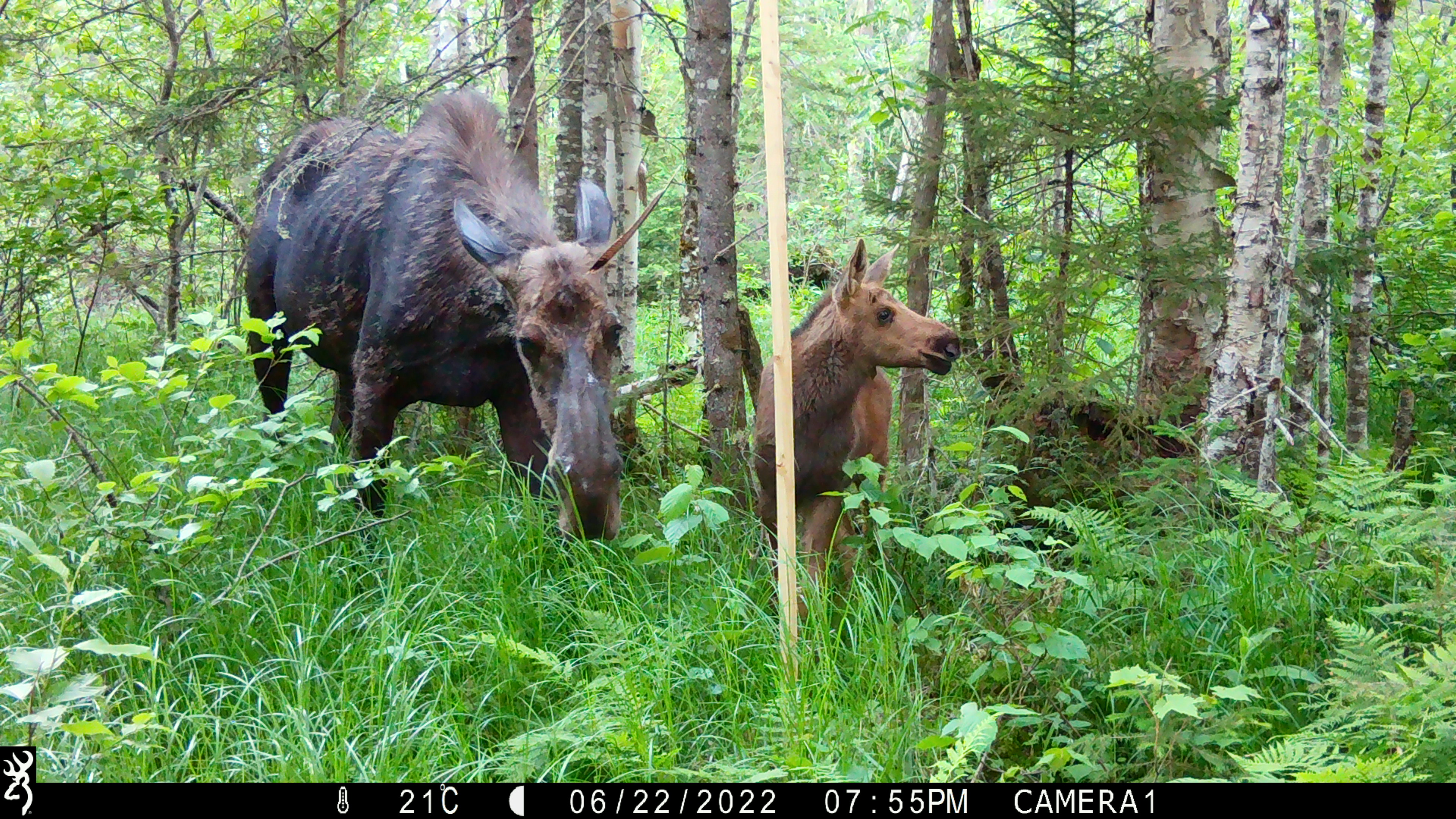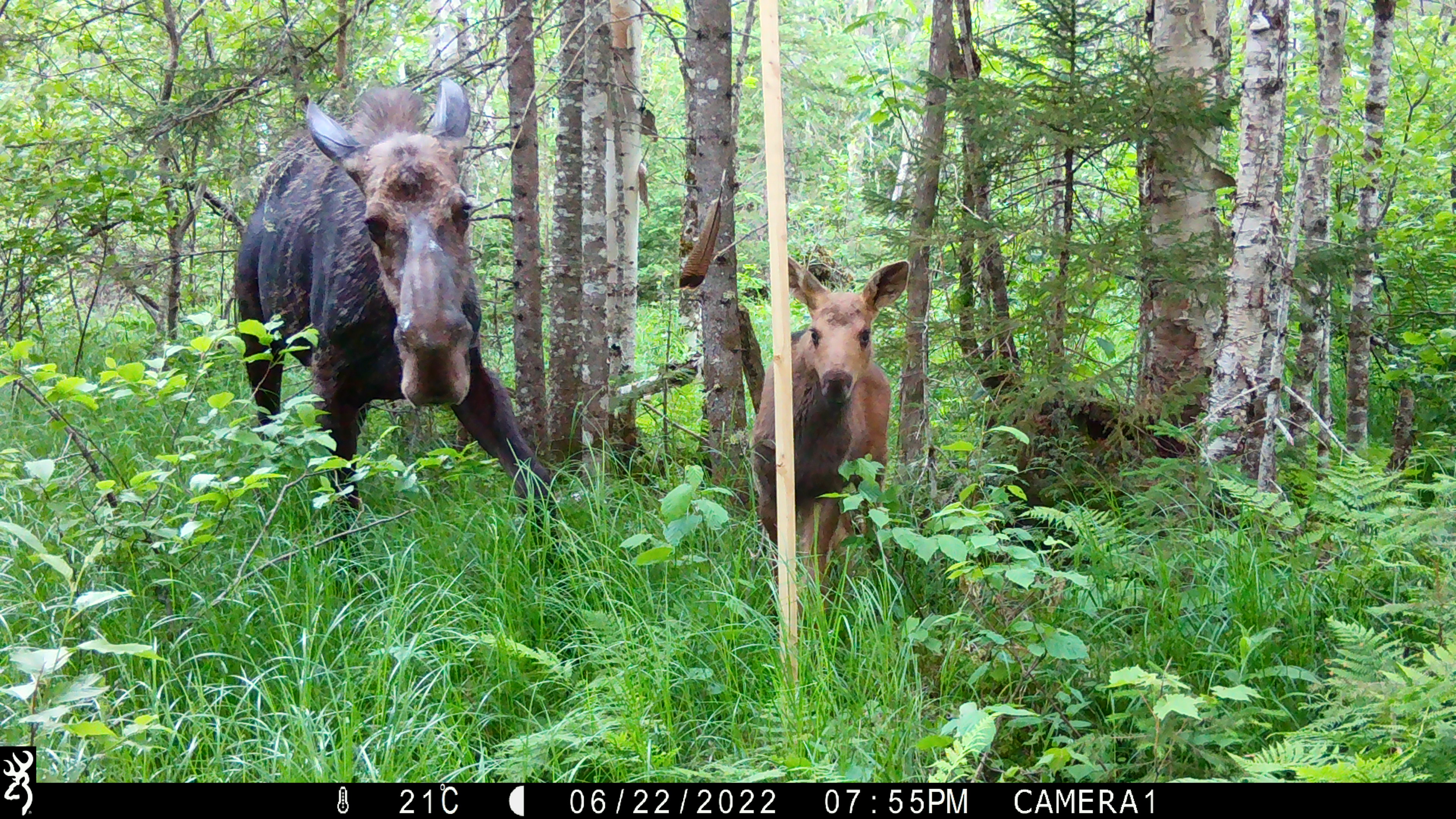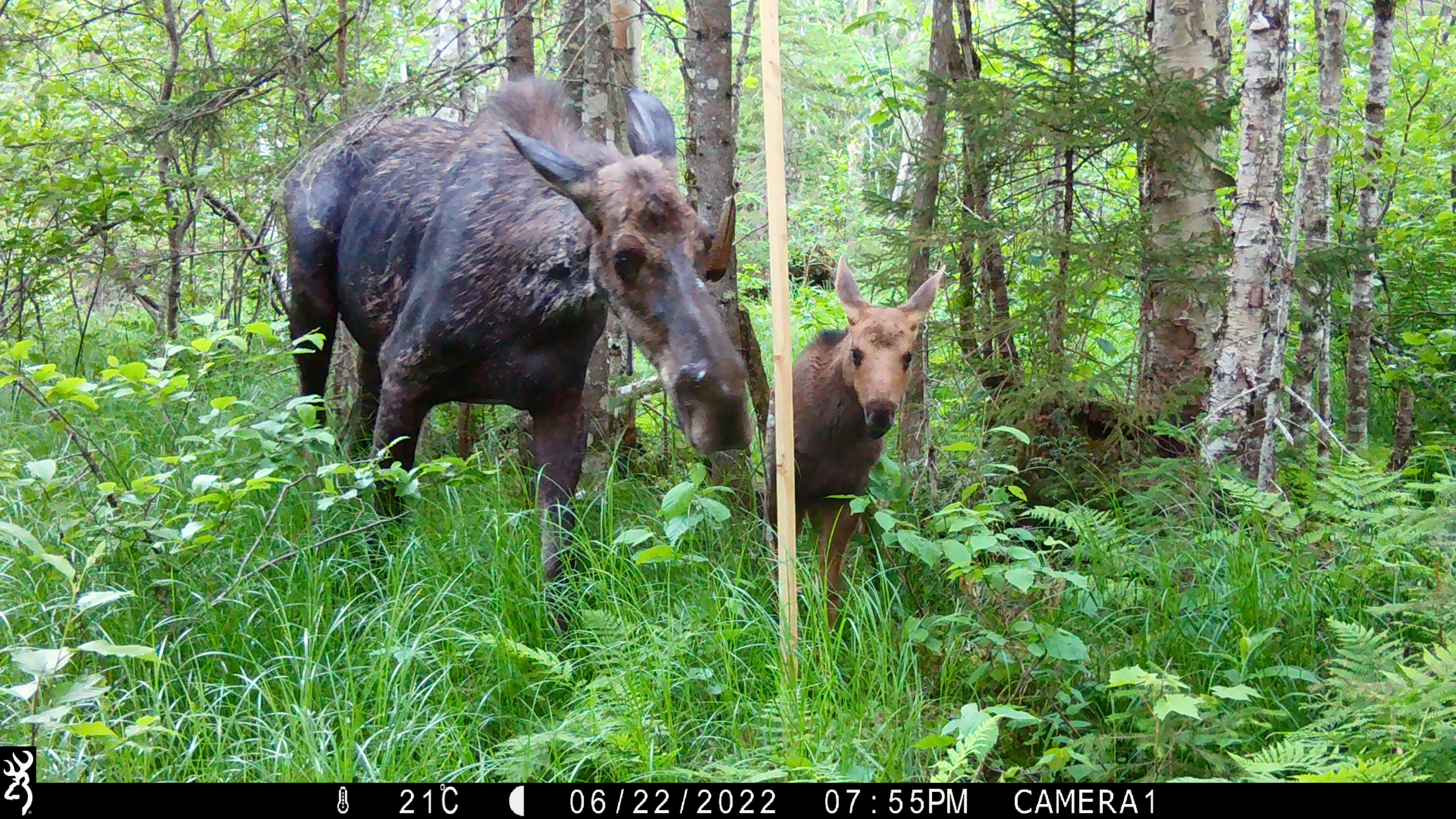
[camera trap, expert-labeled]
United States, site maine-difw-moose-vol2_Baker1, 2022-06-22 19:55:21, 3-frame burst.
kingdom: Animalia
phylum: Chordata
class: Mammalia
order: Artiodactyla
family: Cervidae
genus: Alces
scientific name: Alces alces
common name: moose